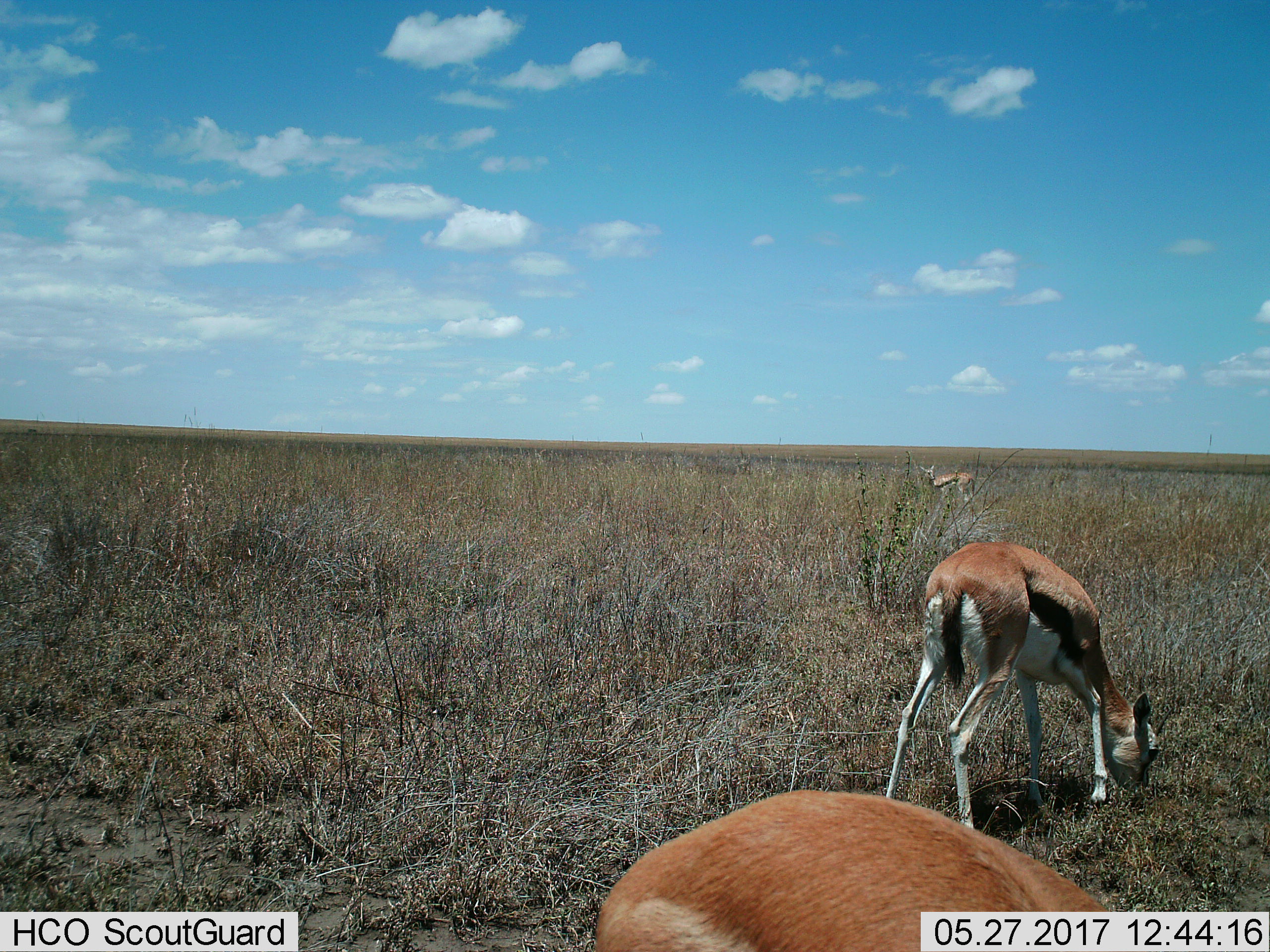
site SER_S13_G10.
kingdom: Animalia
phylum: Chordata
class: Mammalia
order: Artiodactyla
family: Bovidae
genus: Eudorcas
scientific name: Eudorcas thomsonii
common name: thomson's gazelle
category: gazellethomsons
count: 3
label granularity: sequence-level